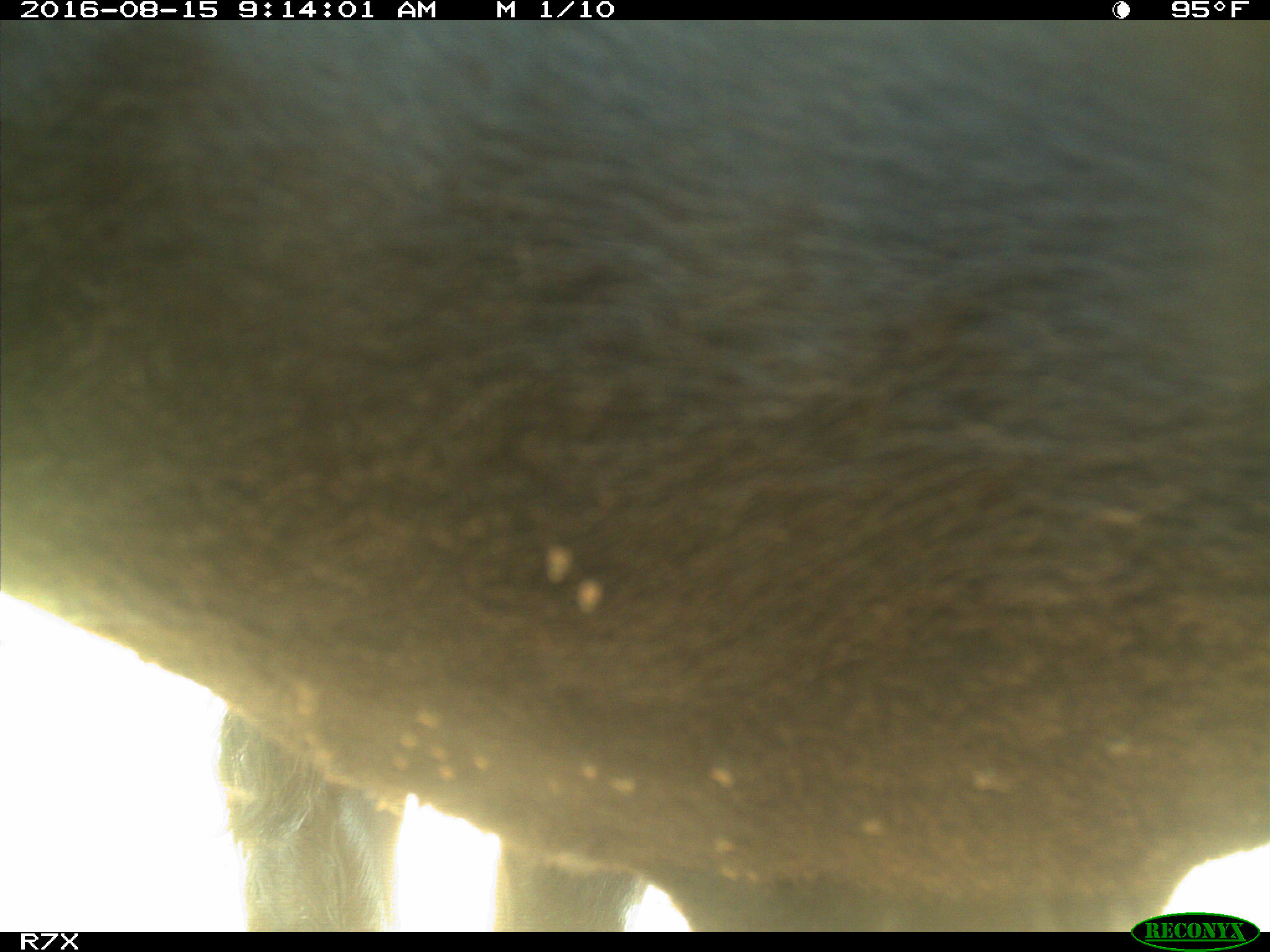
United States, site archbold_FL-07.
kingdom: Animalia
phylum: Chordata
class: Mammalia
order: Artiodactyla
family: Bovidae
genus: Bos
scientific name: Bos taurus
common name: domestic cow